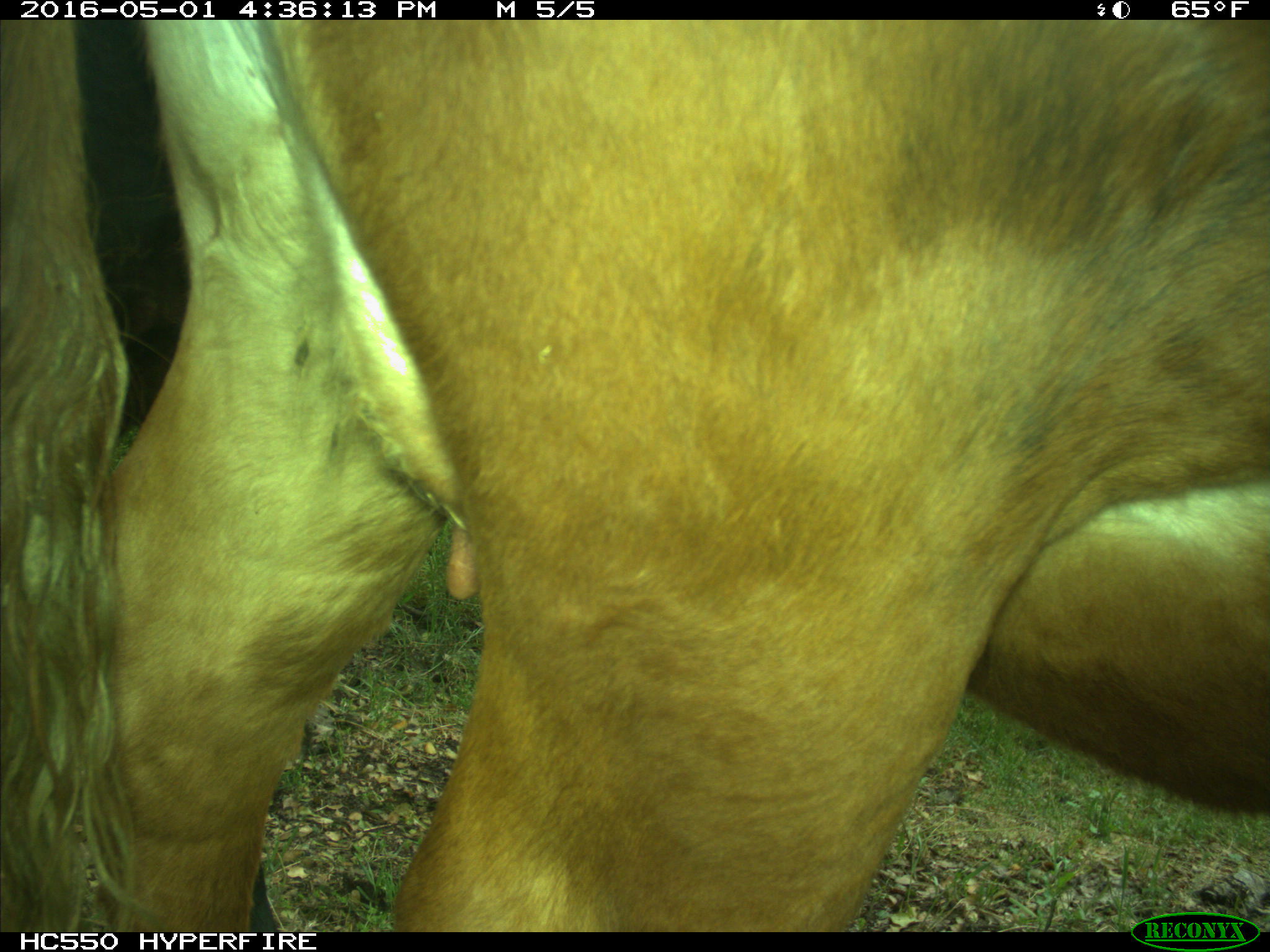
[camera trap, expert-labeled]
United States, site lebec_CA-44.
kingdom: Animalia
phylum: Chordata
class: Mammalia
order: Artiodactyla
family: Bovidae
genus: Bos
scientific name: Bos taurus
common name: domestic cow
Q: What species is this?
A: Bos taurus (domestic cow).